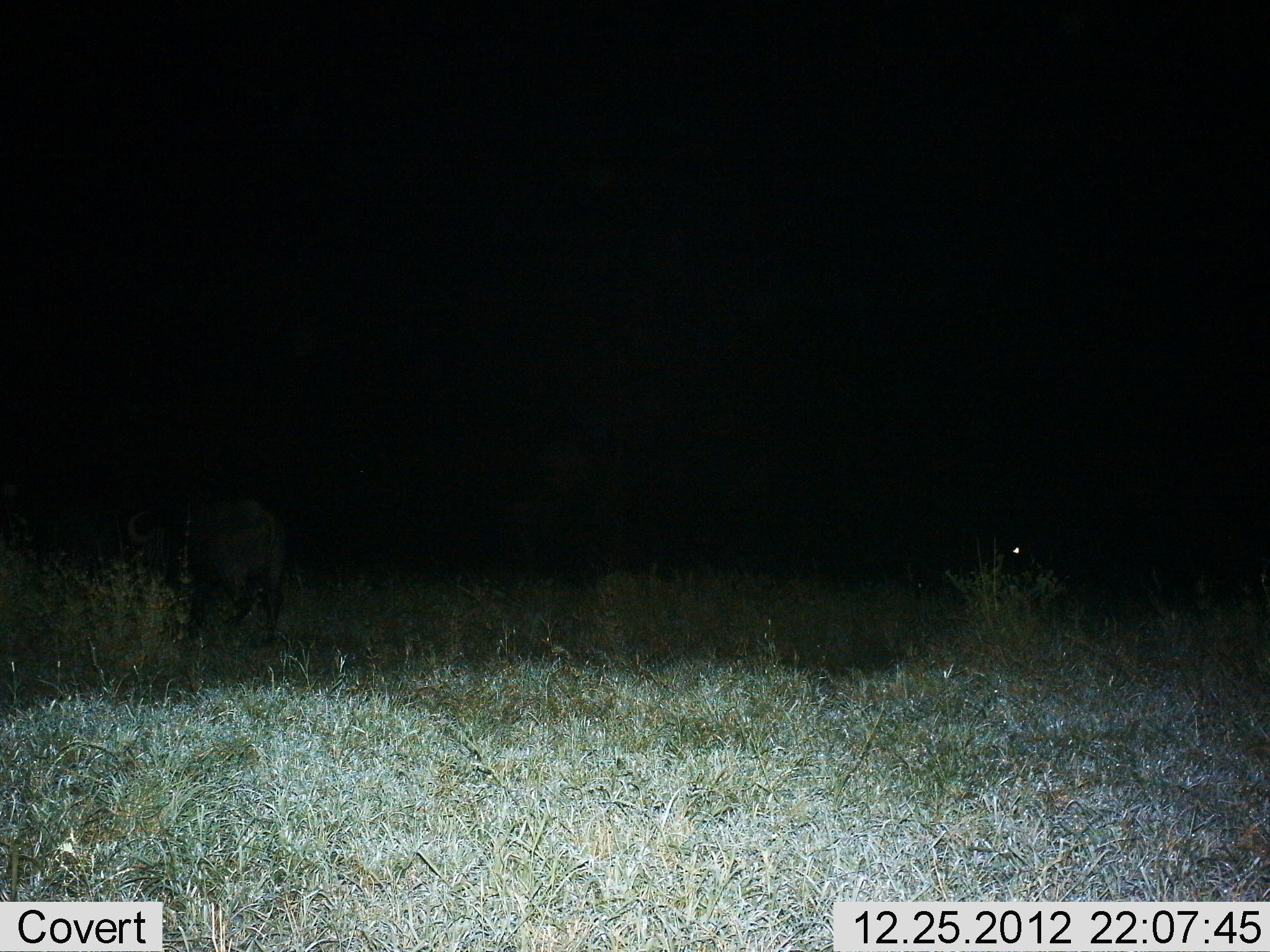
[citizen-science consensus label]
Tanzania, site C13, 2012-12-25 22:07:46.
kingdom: Animalia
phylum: Chordata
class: Mammalia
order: Artiodactyla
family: Bovidae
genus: Syncerus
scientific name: Syncerus caffer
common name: cape buffalo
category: buffalo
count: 1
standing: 50%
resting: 0%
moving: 38%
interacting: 0%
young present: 0%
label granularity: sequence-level